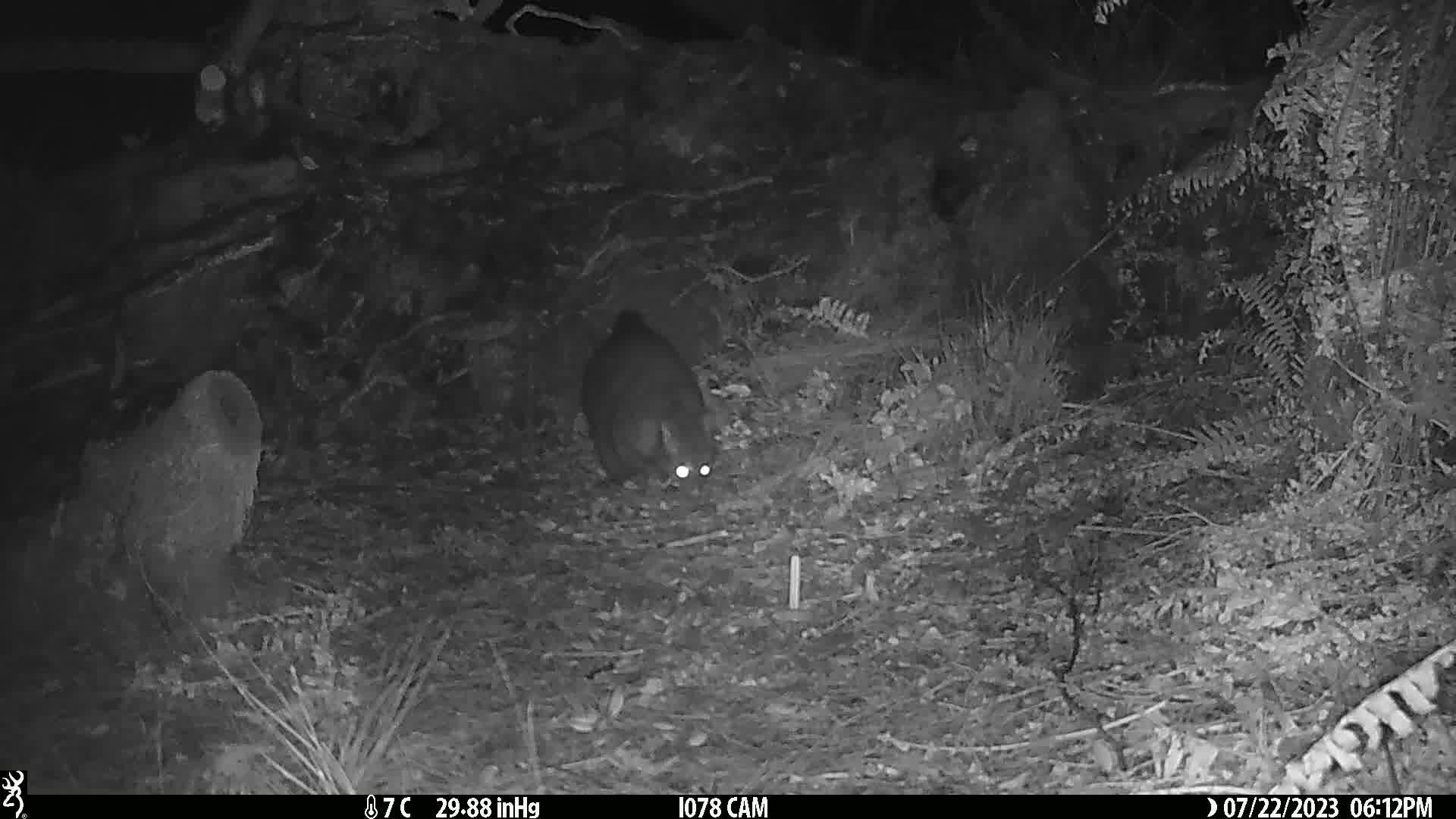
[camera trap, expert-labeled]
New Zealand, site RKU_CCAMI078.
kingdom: Animalia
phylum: Chordata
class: Mammalia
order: Diprotodontia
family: Phalangeridae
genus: Trichosurus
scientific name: Trichosurus vulpecula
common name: common brushtail possum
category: possum